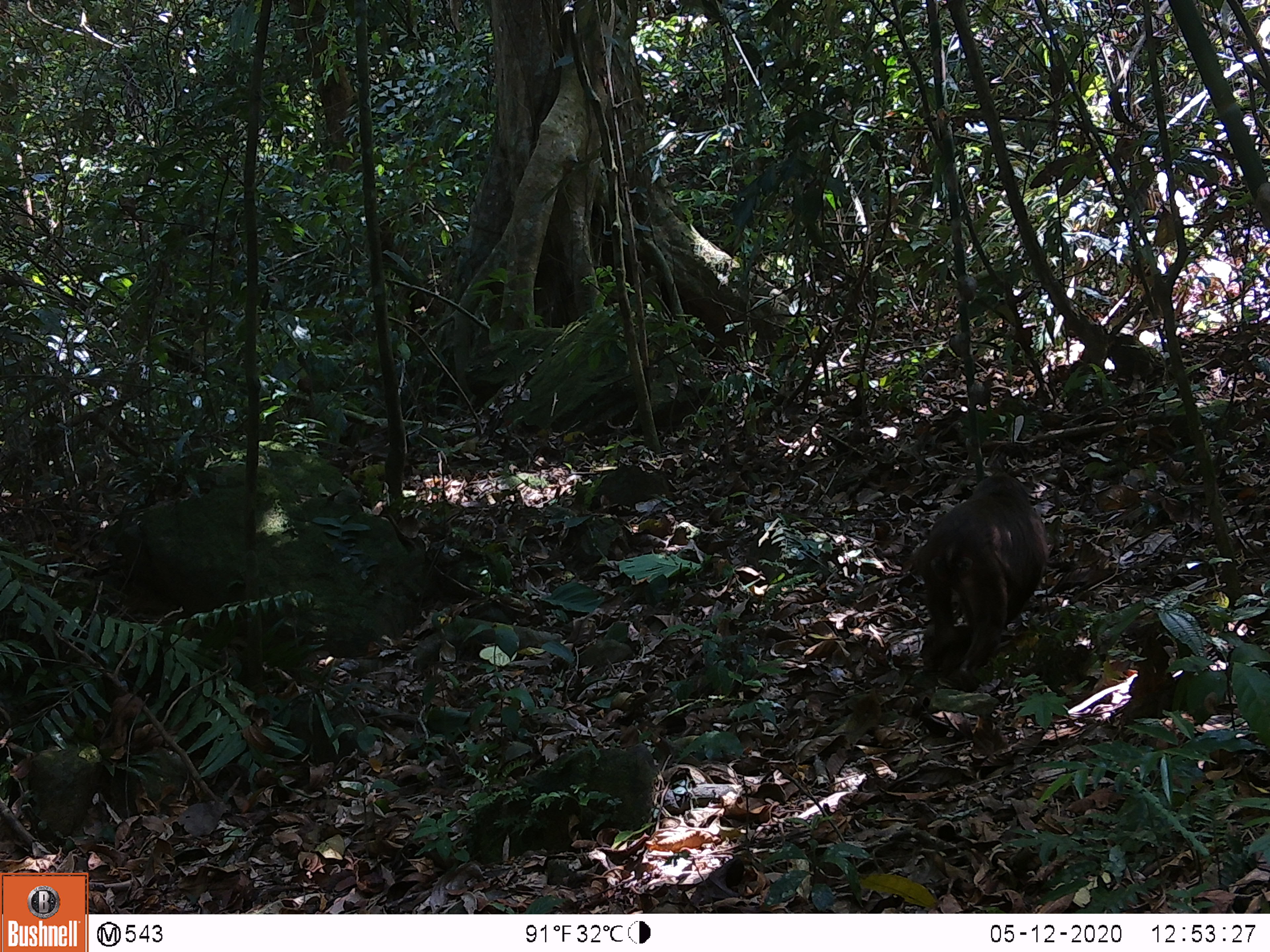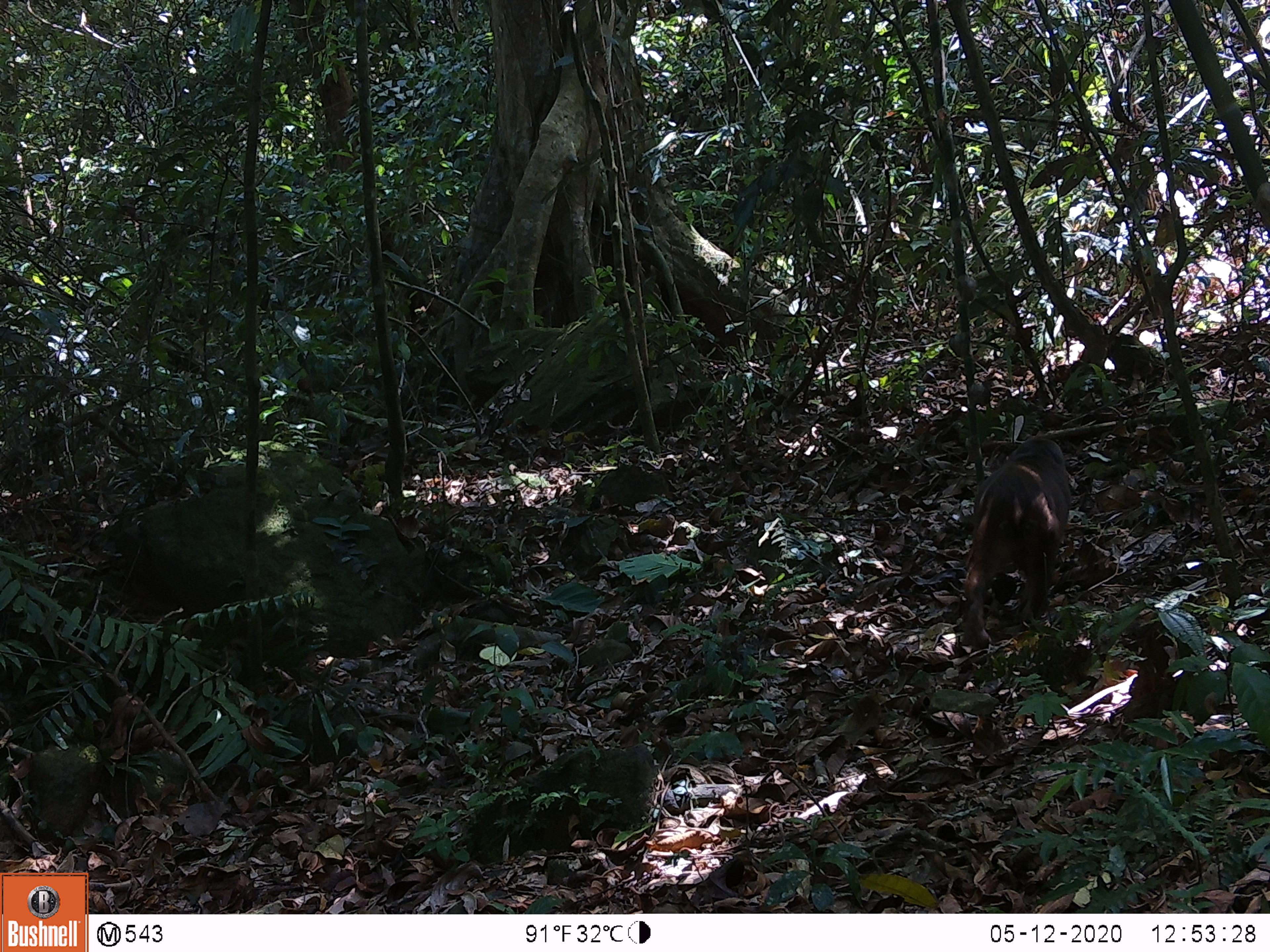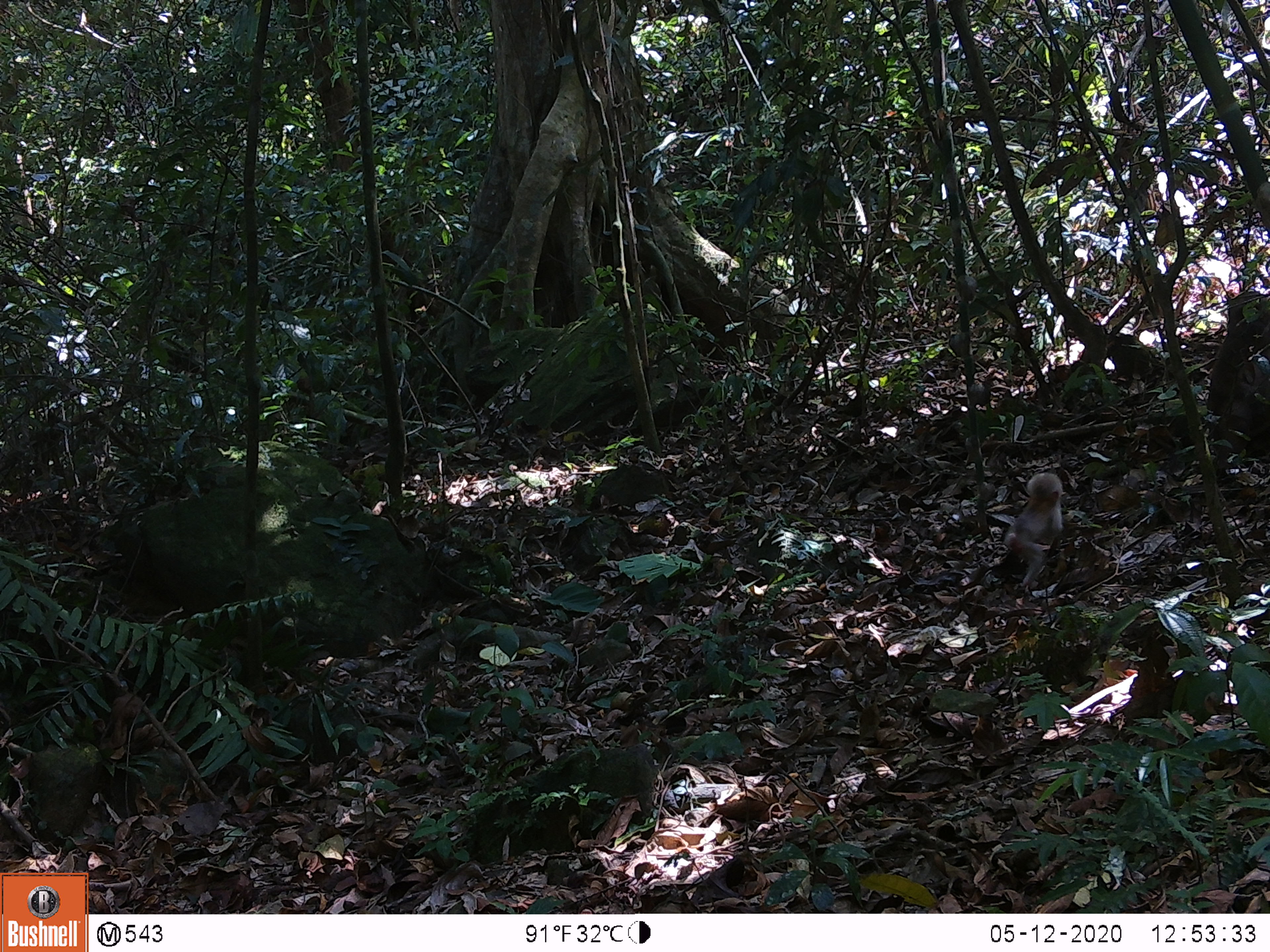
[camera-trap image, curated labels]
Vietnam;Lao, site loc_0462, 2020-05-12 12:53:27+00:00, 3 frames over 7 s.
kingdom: Animalia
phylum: Chordata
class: Mammalia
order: Primates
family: Cercopithecidae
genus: Macaca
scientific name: Macaca arctoides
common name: stump-tailed macaque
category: stump tailed macaque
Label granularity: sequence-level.